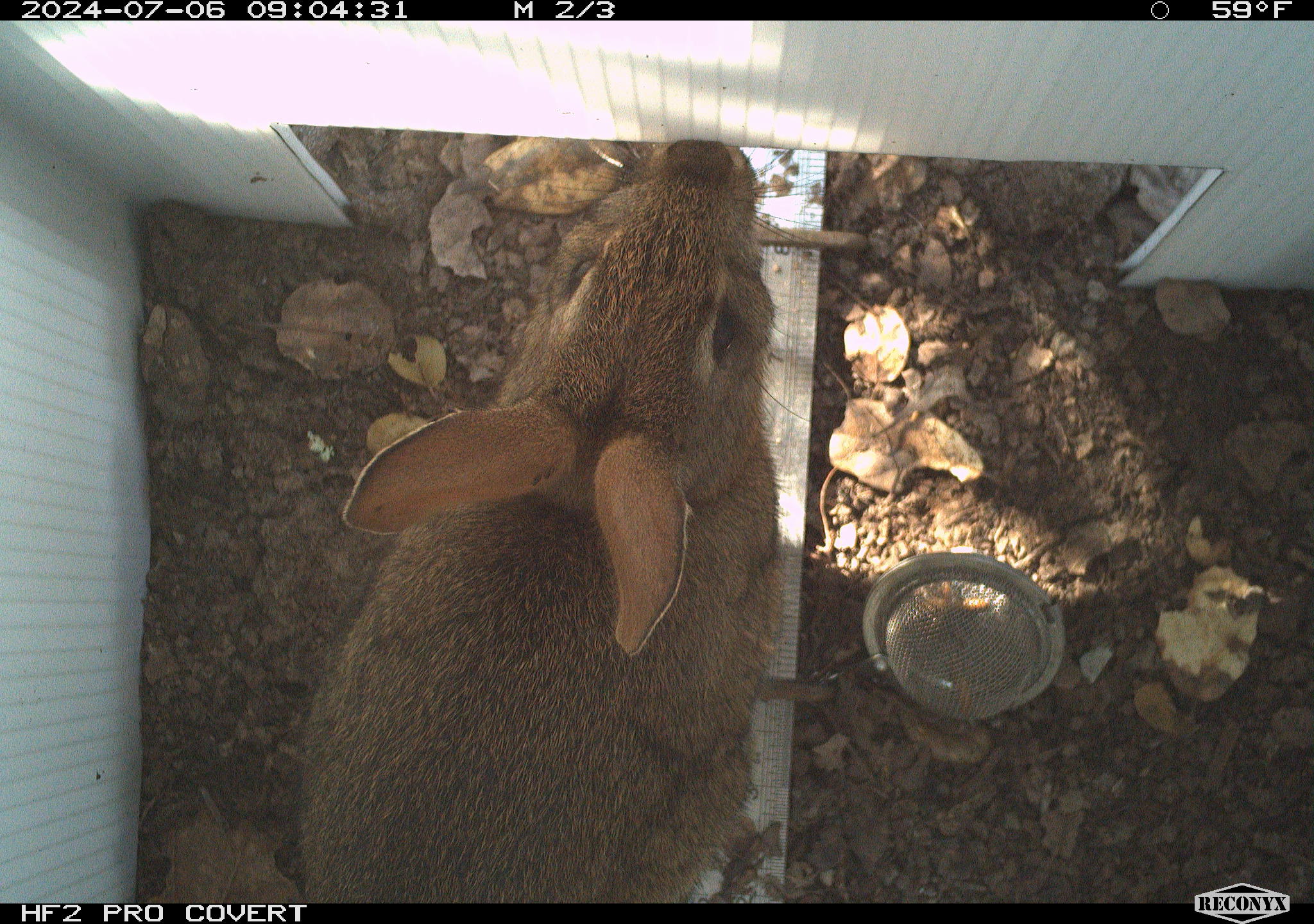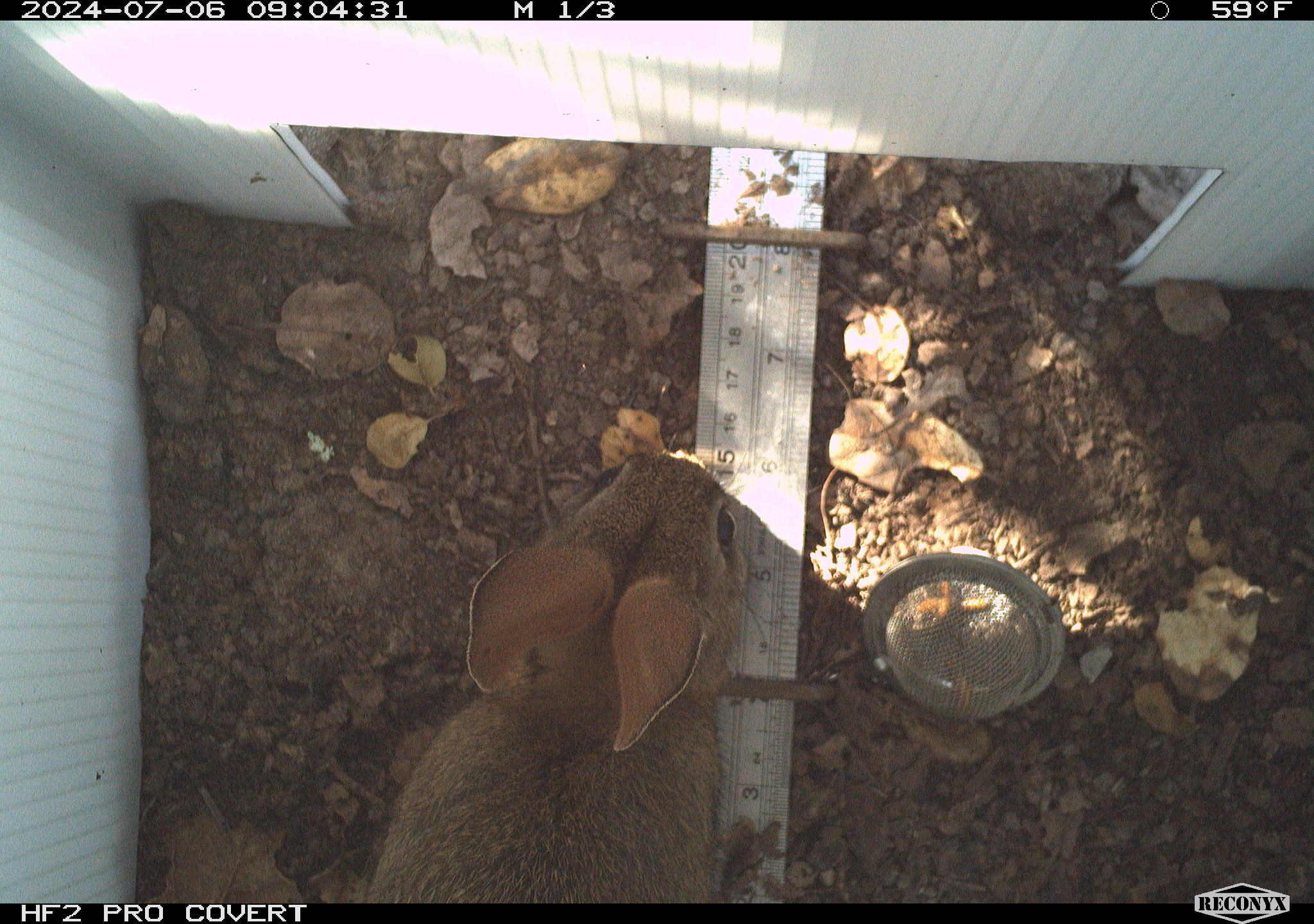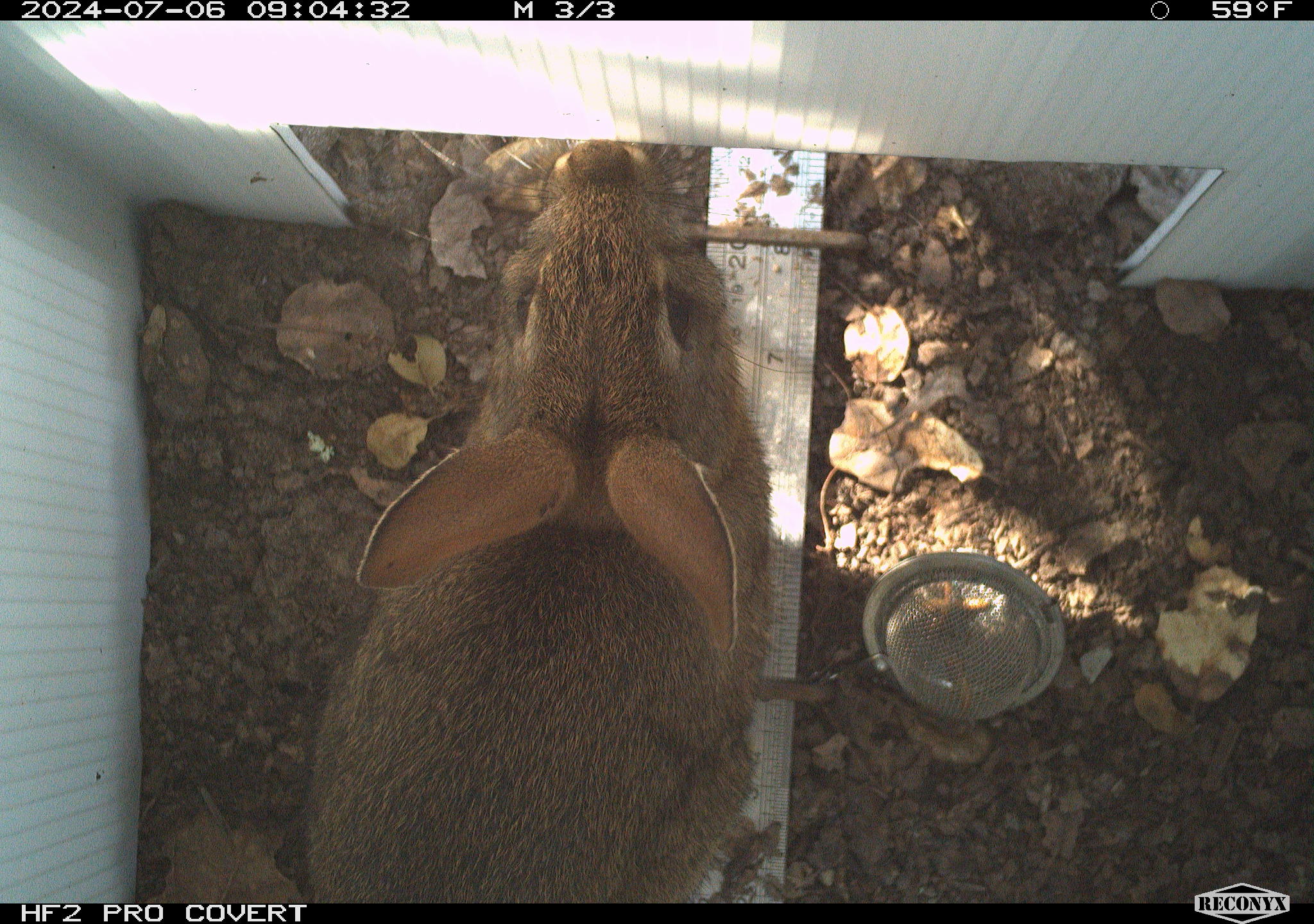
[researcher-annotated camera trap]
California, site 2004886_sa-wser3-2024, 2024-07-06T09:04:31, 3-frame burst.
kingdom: Animalia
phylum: Chordata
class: Mammalia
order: Lagomorpha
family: Leporidae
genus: Sylvilagus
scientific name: Sylvilagus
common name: cottontail rabbits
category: sylvilagus species